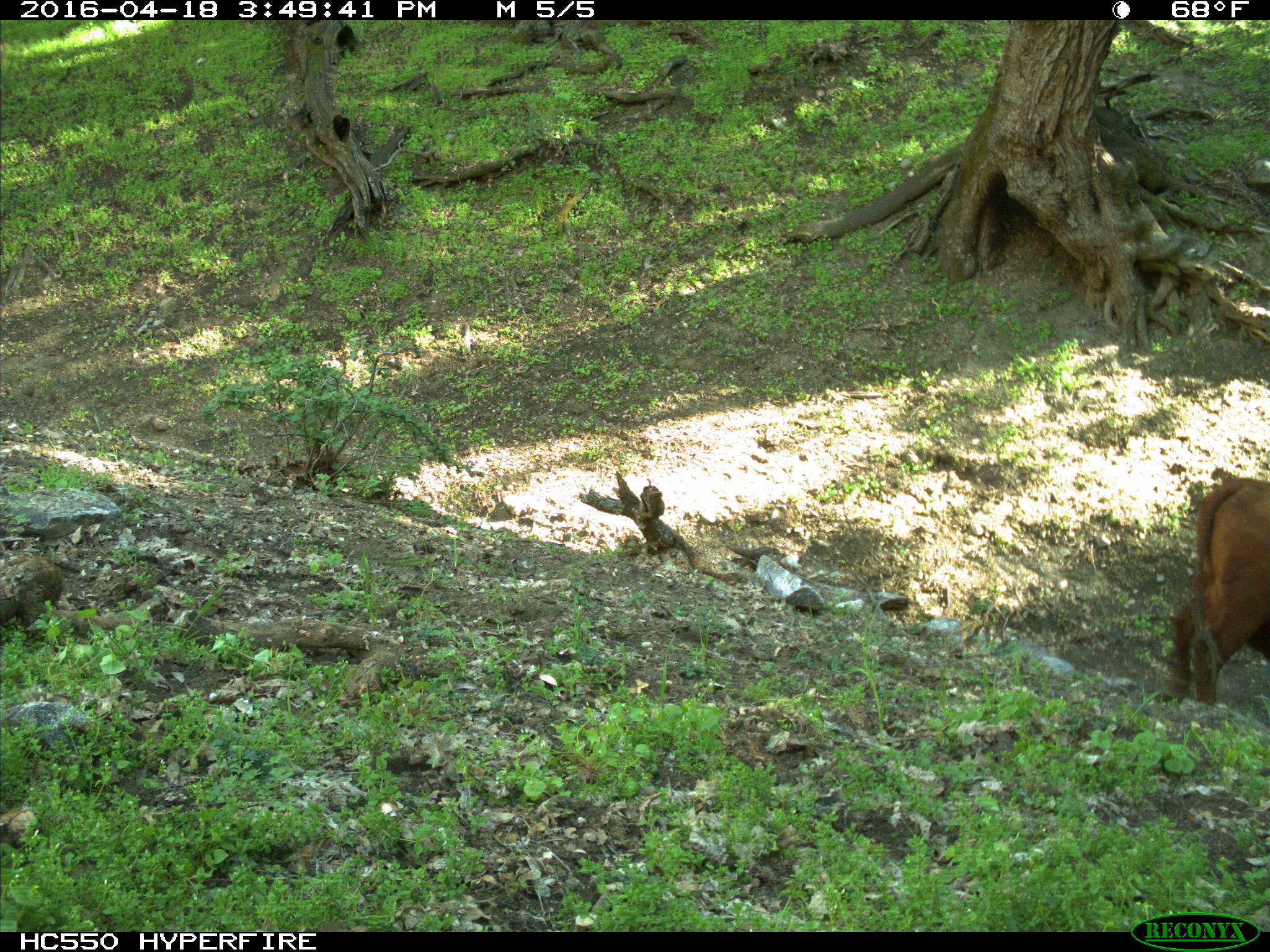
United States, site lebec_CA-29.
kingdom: Animalia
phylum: Chordata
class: Mammalia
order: Artiodactyla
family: Bovidae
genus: Bos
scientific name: Bos taurus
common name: domestic cow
Bos taurus (domestic cow).